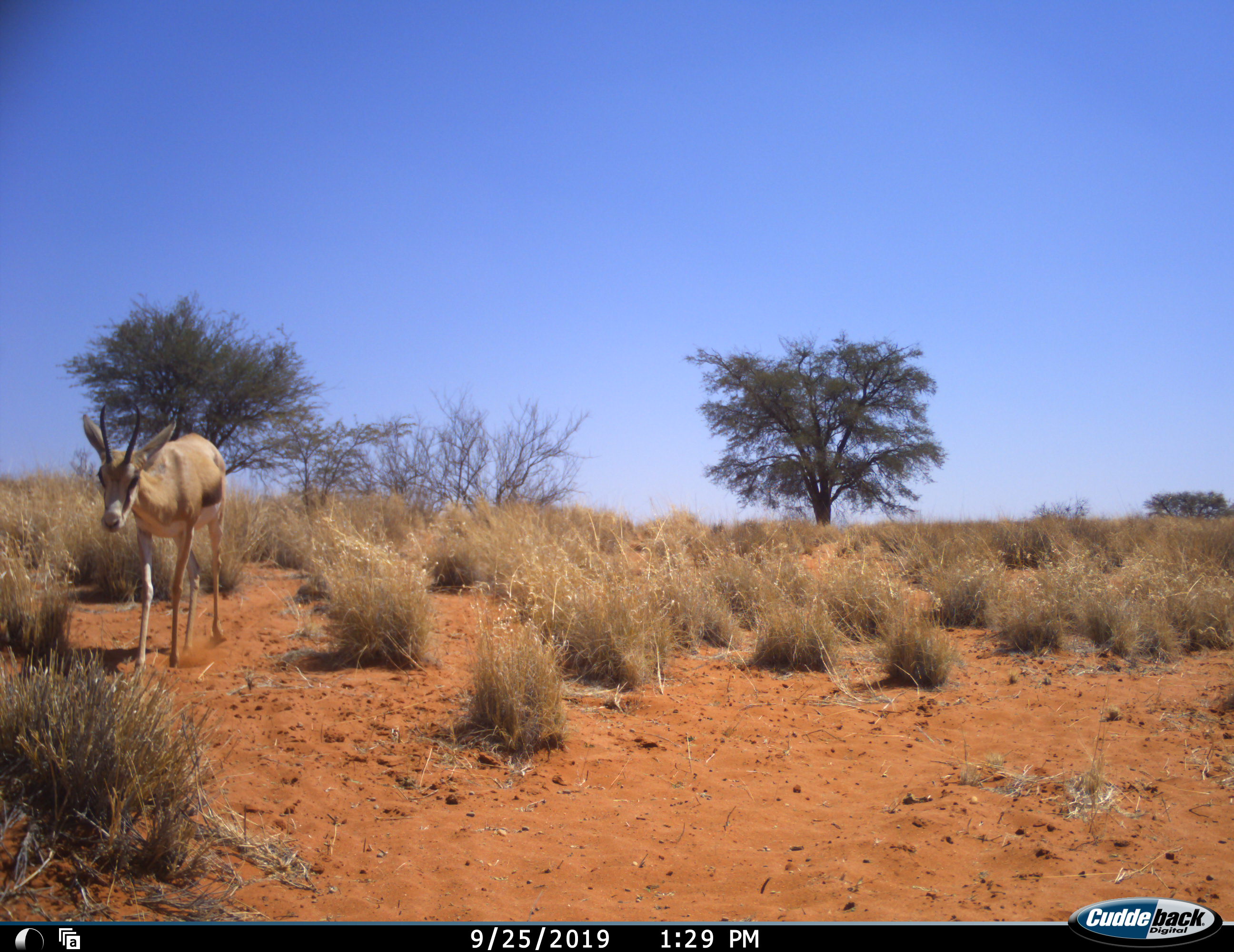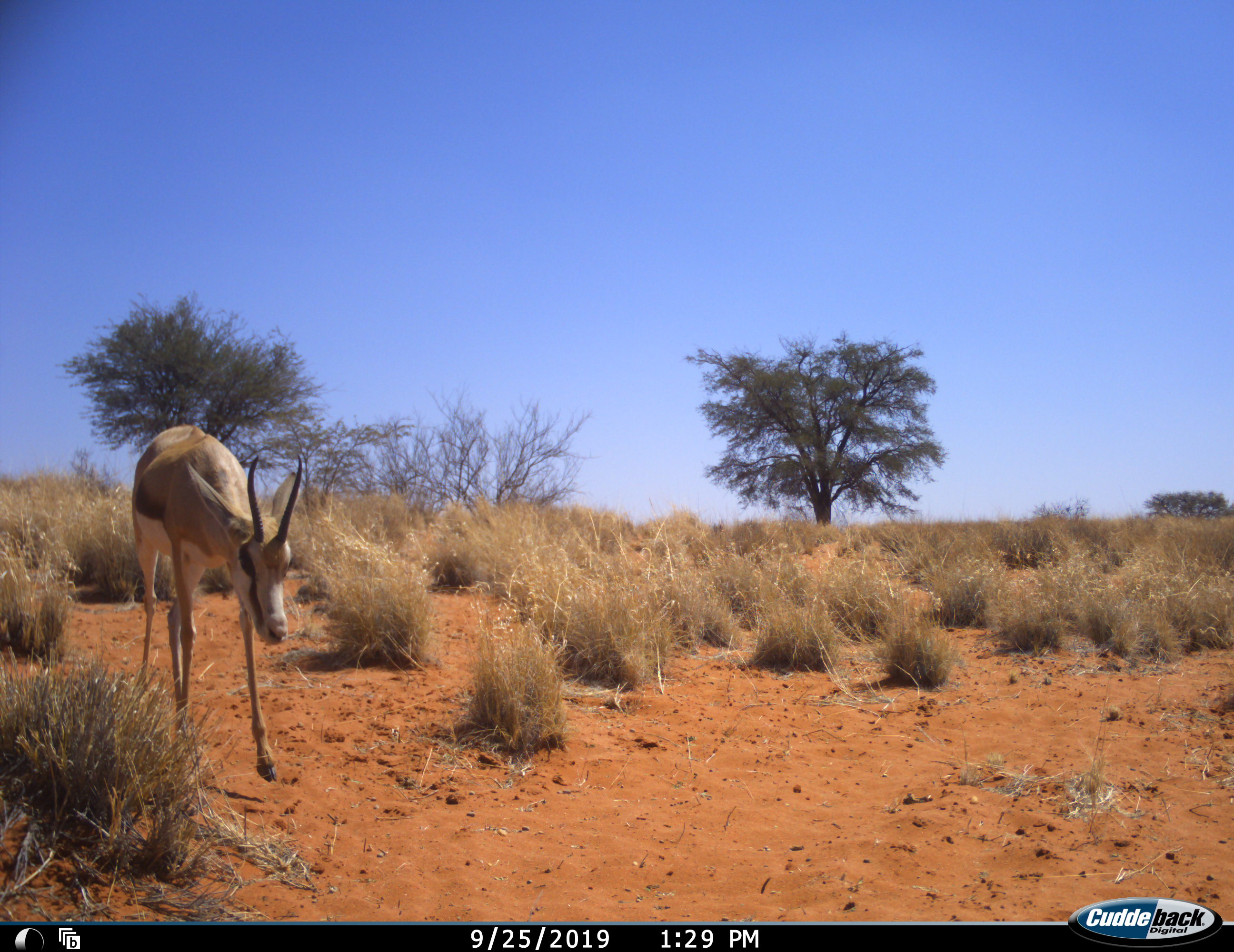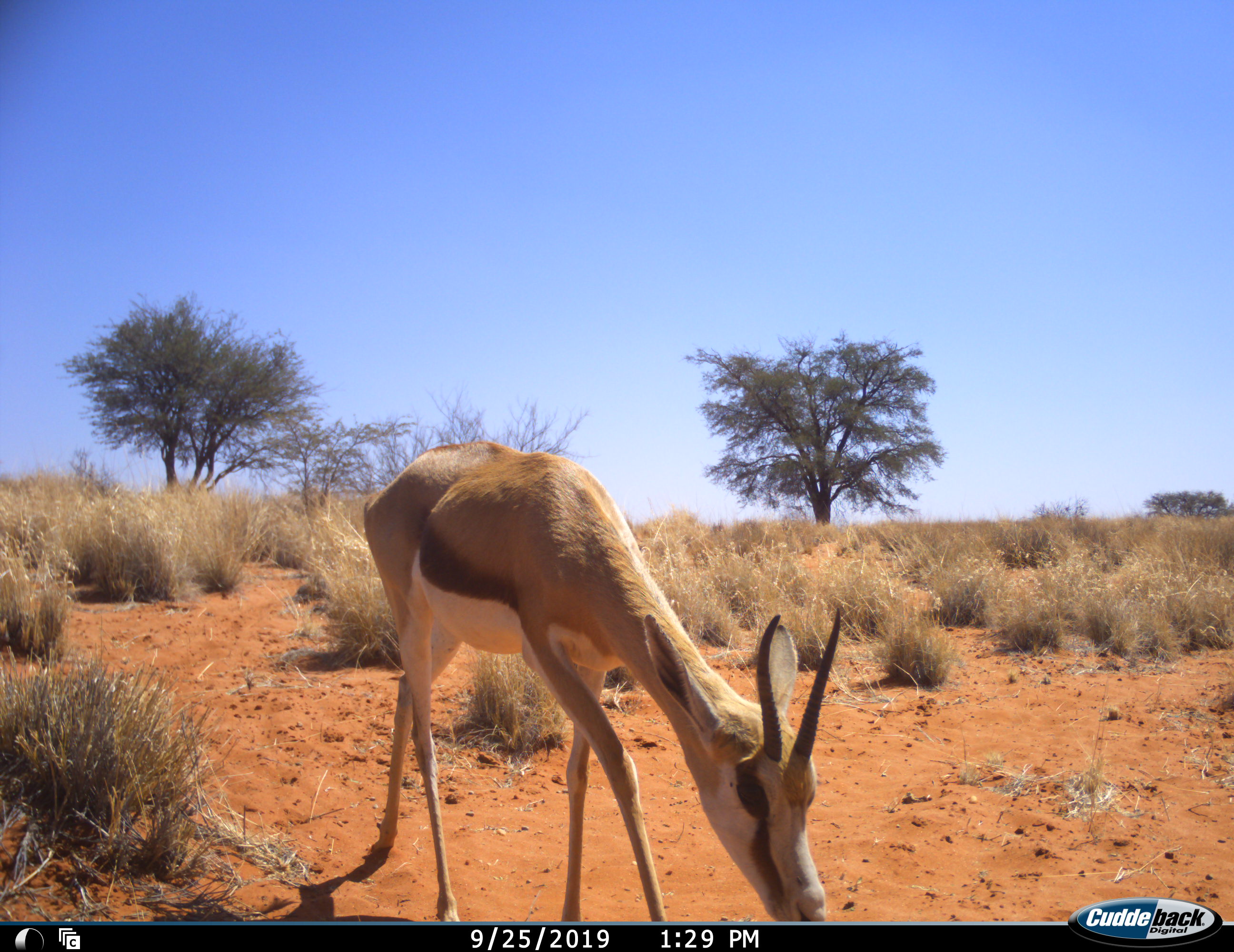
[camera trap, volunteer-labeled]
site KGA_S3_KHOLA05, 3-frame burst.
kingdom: Animalia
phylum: Chordata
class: Mammalia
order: Artiodactyla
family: Bovidae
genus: Antidorcas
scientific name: Antidorcas marsupialis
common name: springbok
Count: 1.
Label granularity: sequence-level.